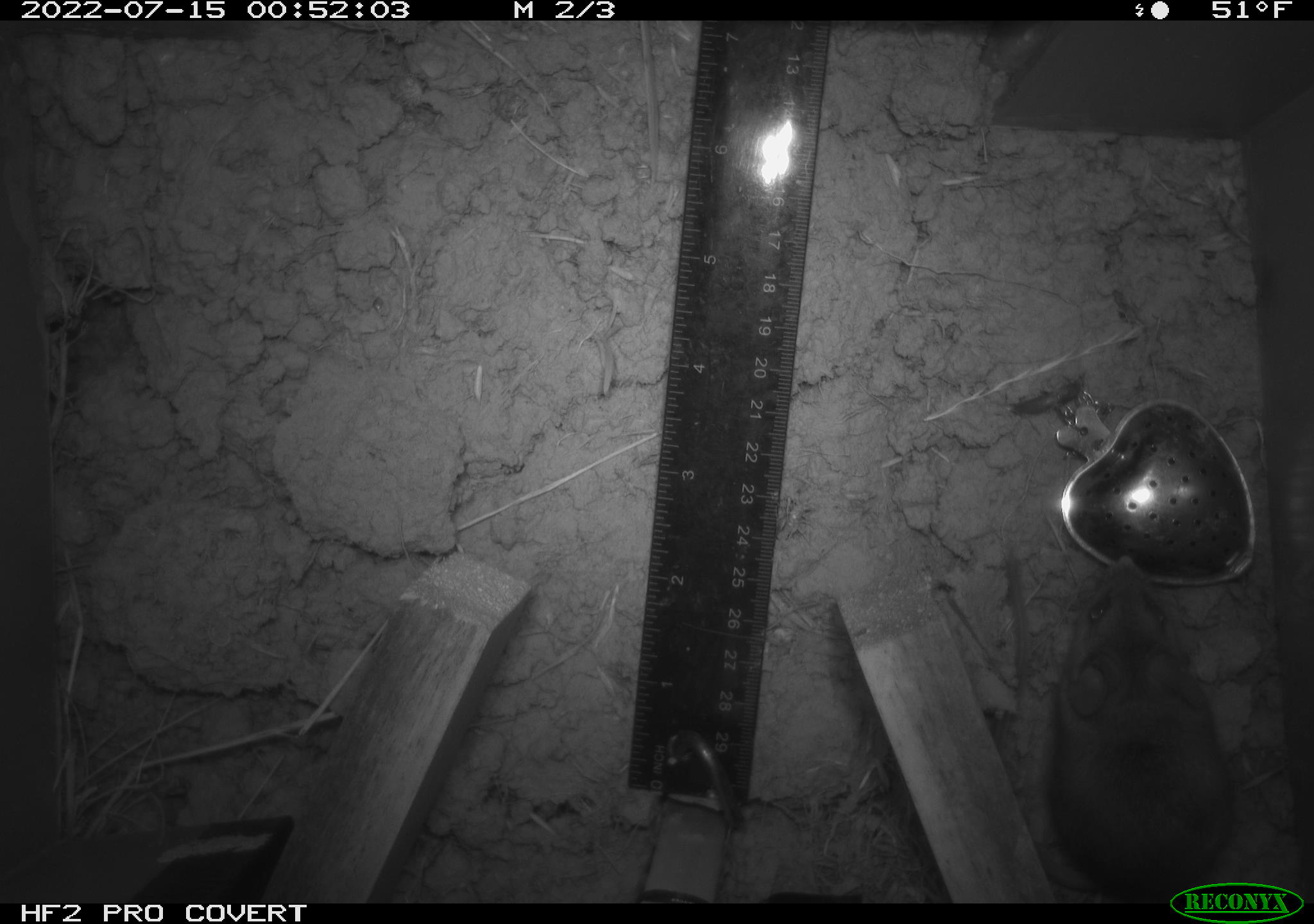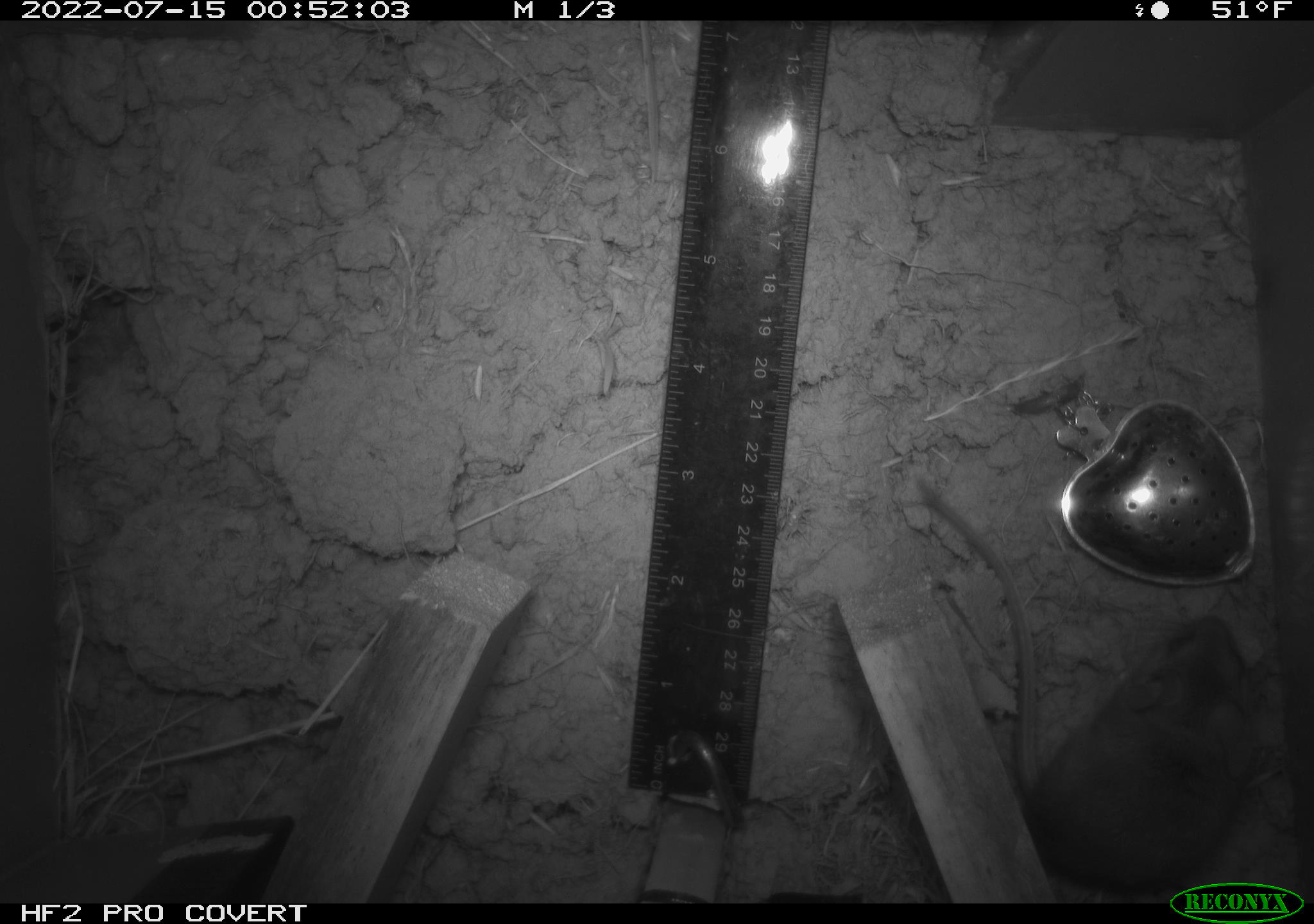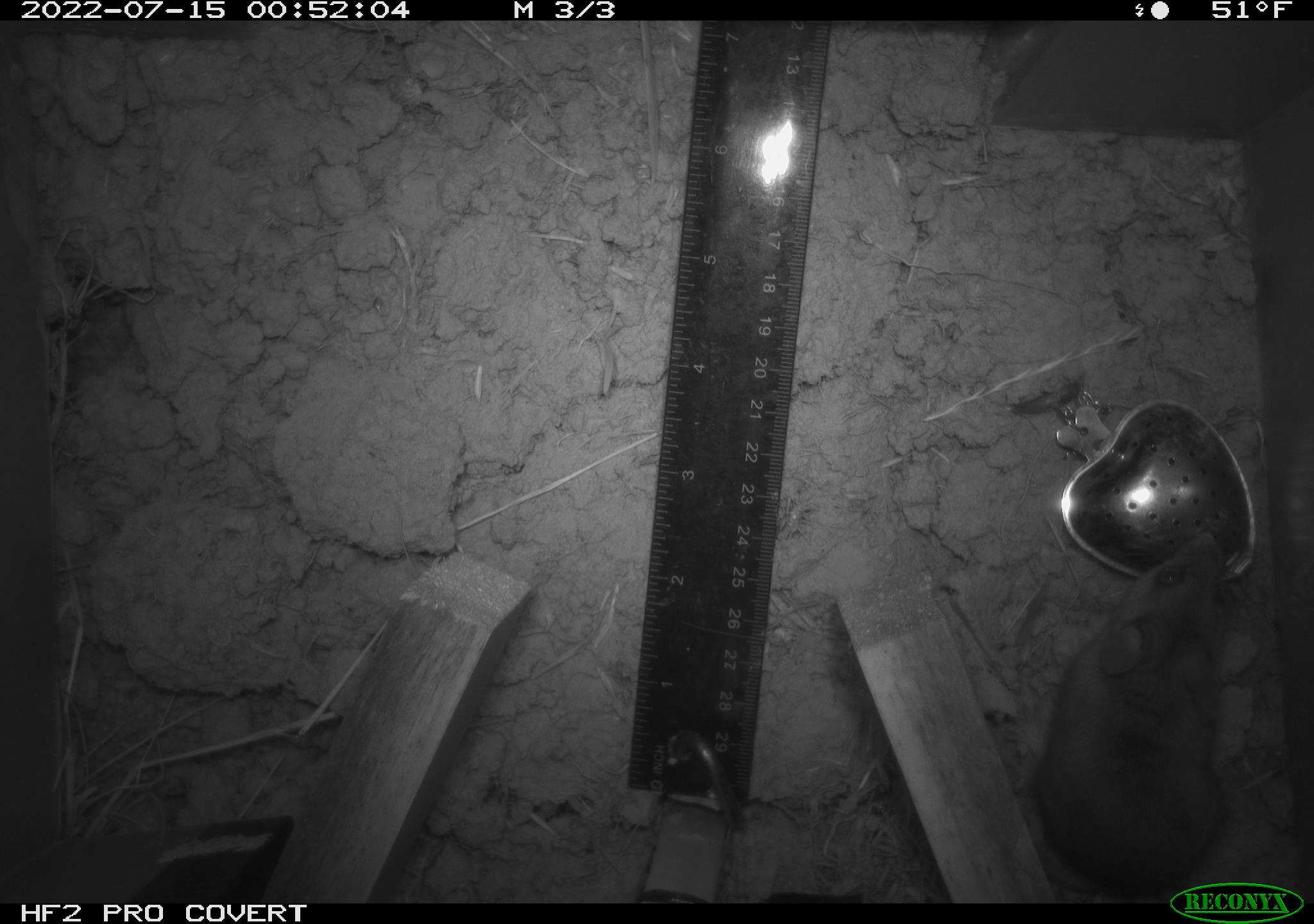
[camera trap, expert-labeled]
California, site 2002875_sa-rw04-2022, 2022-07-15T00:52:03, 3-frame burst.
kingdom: Animalia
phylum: Chordata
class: Mammalia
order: Rodentia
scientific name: Rodentia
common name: mouse species